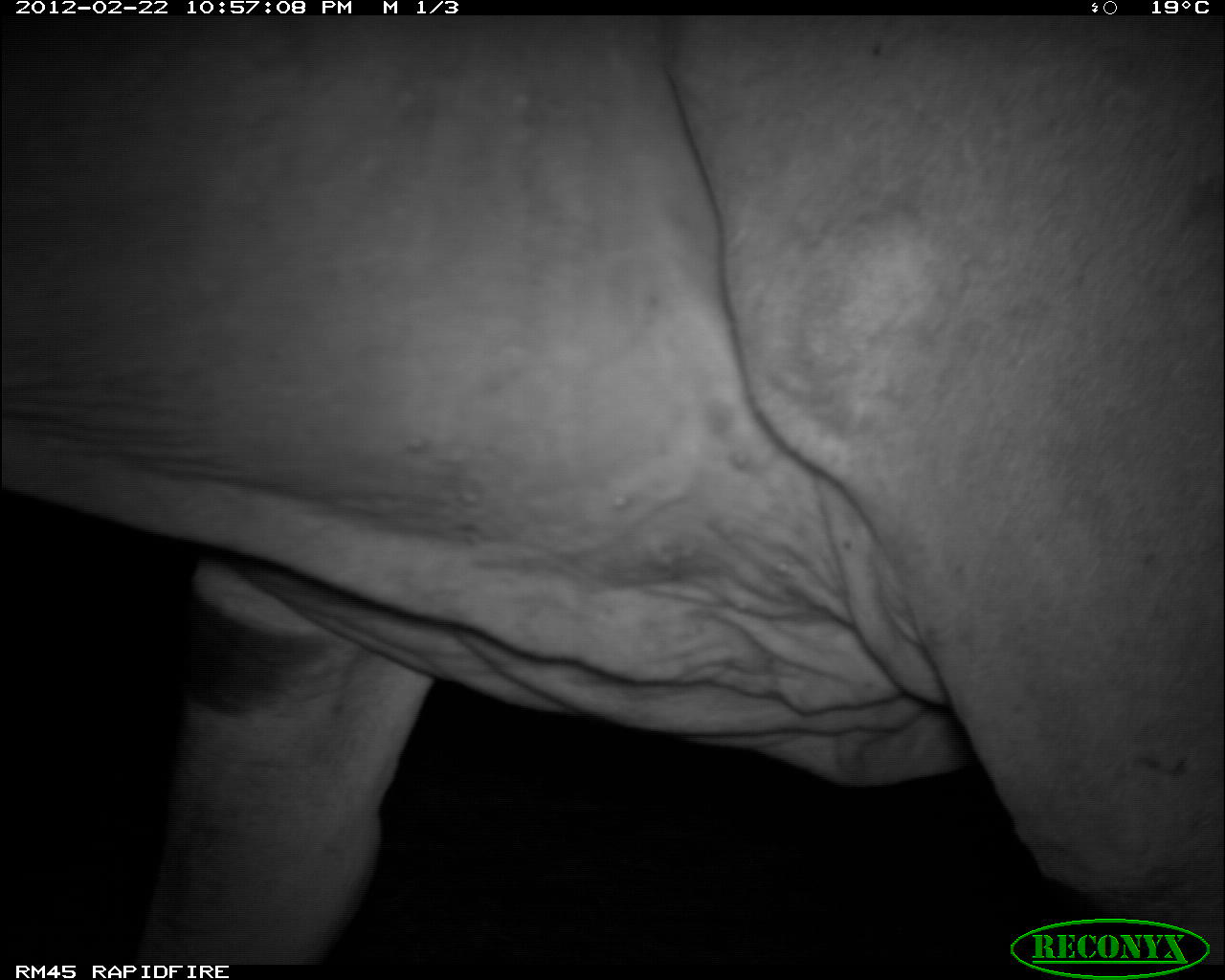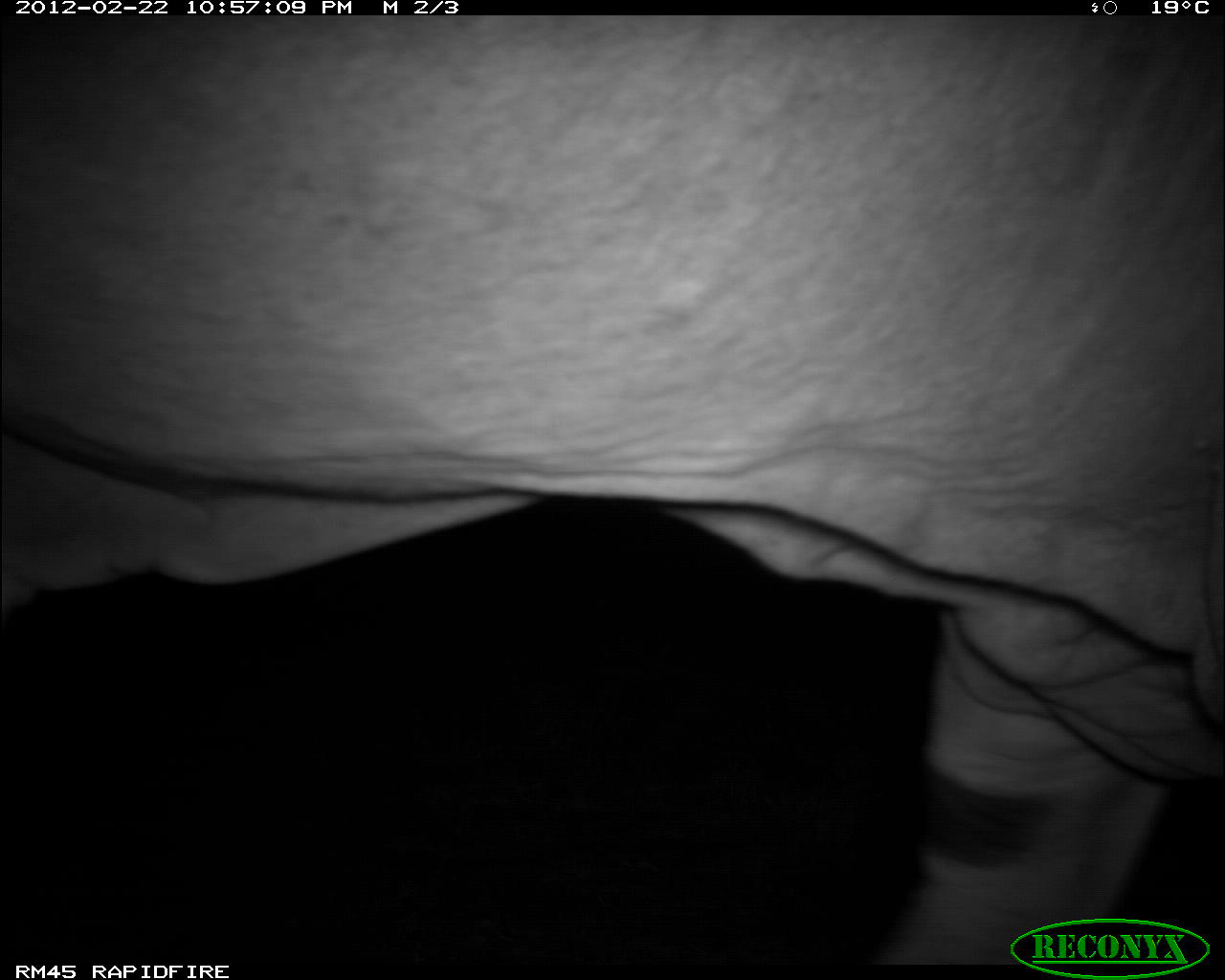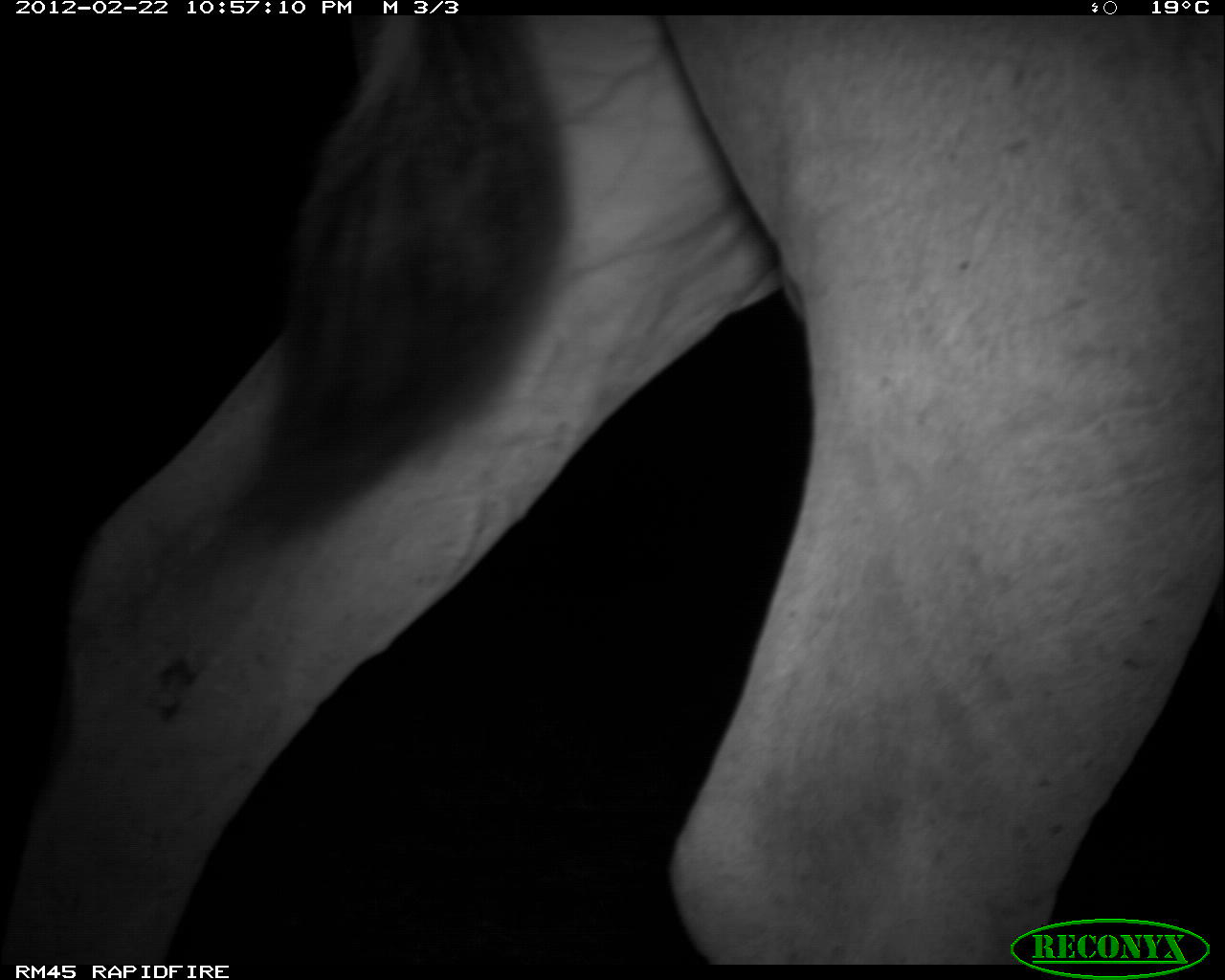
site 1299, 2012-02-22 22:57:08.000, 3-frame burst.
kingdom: Animalia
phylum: Chordata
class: Mammalia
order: Artiodactyla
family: Bovidae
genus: Tragelaphus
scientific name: Tragelaphus oryx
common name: eland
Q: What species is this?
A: Tragelaphus oryx (eland).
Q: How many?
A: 1.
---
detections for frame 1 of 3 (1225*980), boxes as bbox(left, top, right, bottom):
tragelaphus oryx: bbox(0, 11, 1225, 962)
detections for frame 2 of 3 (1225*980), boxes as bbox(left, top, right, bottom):
tragelaphus oryx: bbox(0, 11, 1225, 962)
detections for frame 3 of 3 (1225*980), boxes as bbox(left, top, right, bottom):
tragelaphus oryx: bbox(0, 11, 1225, 962)